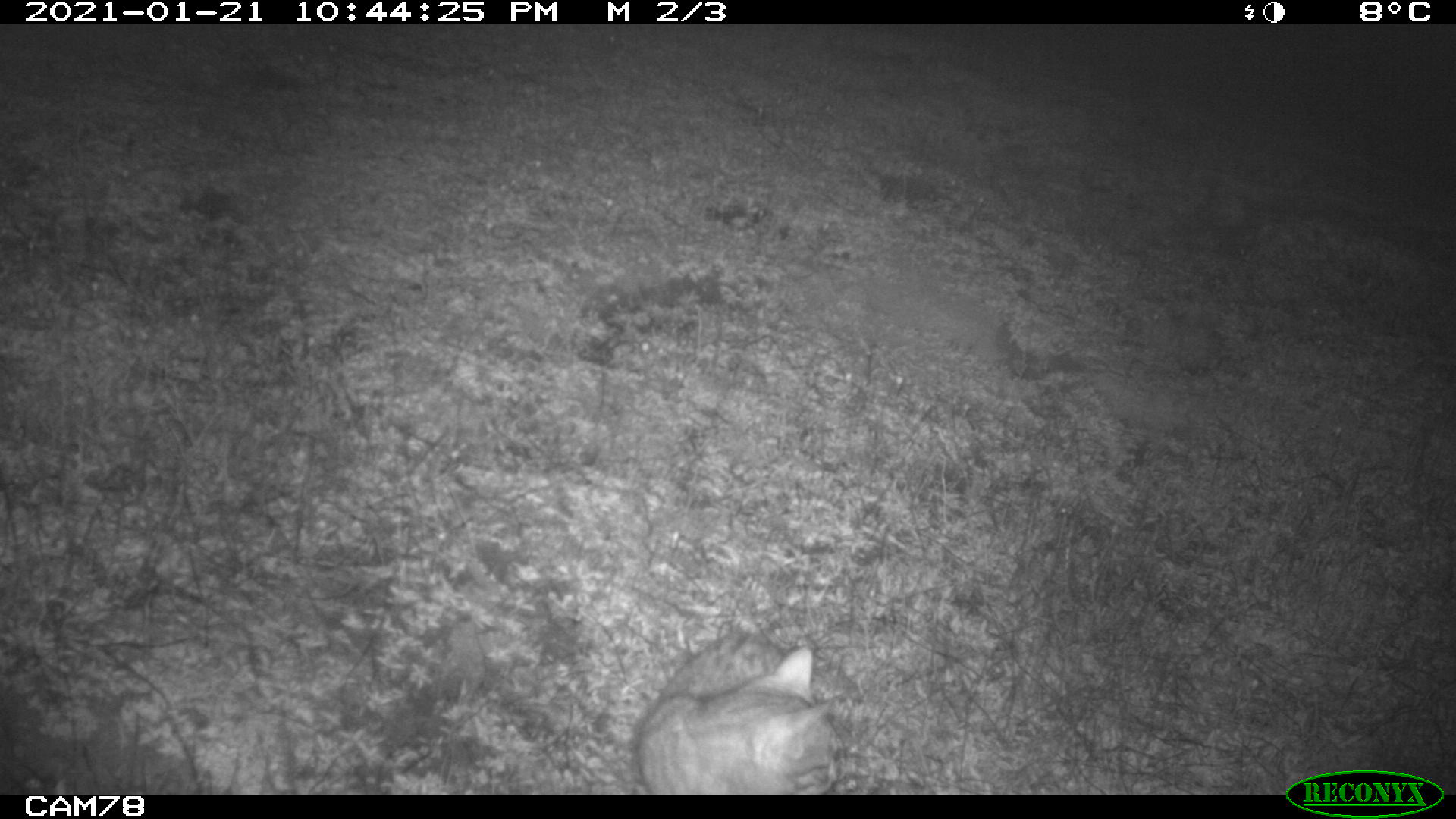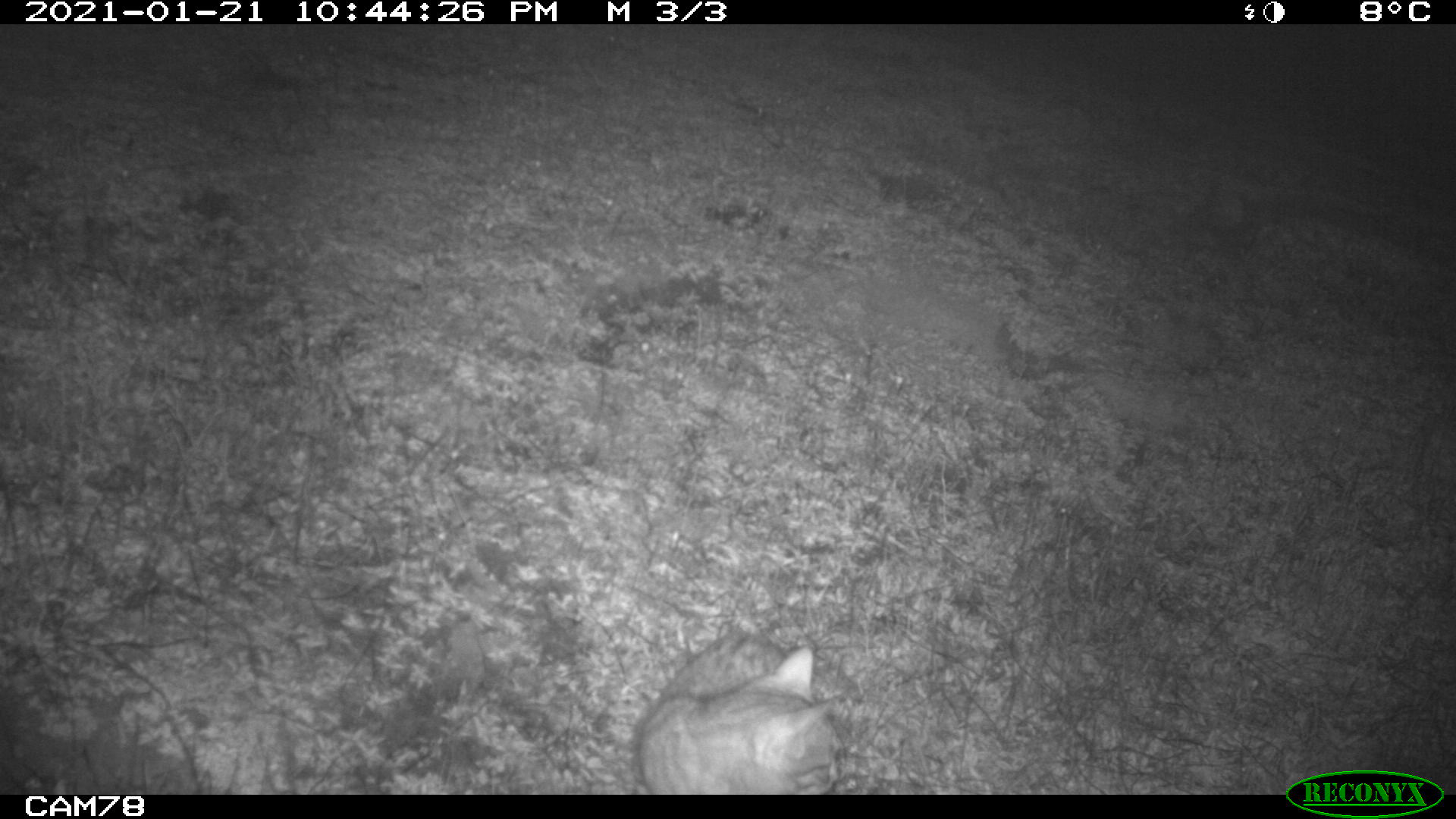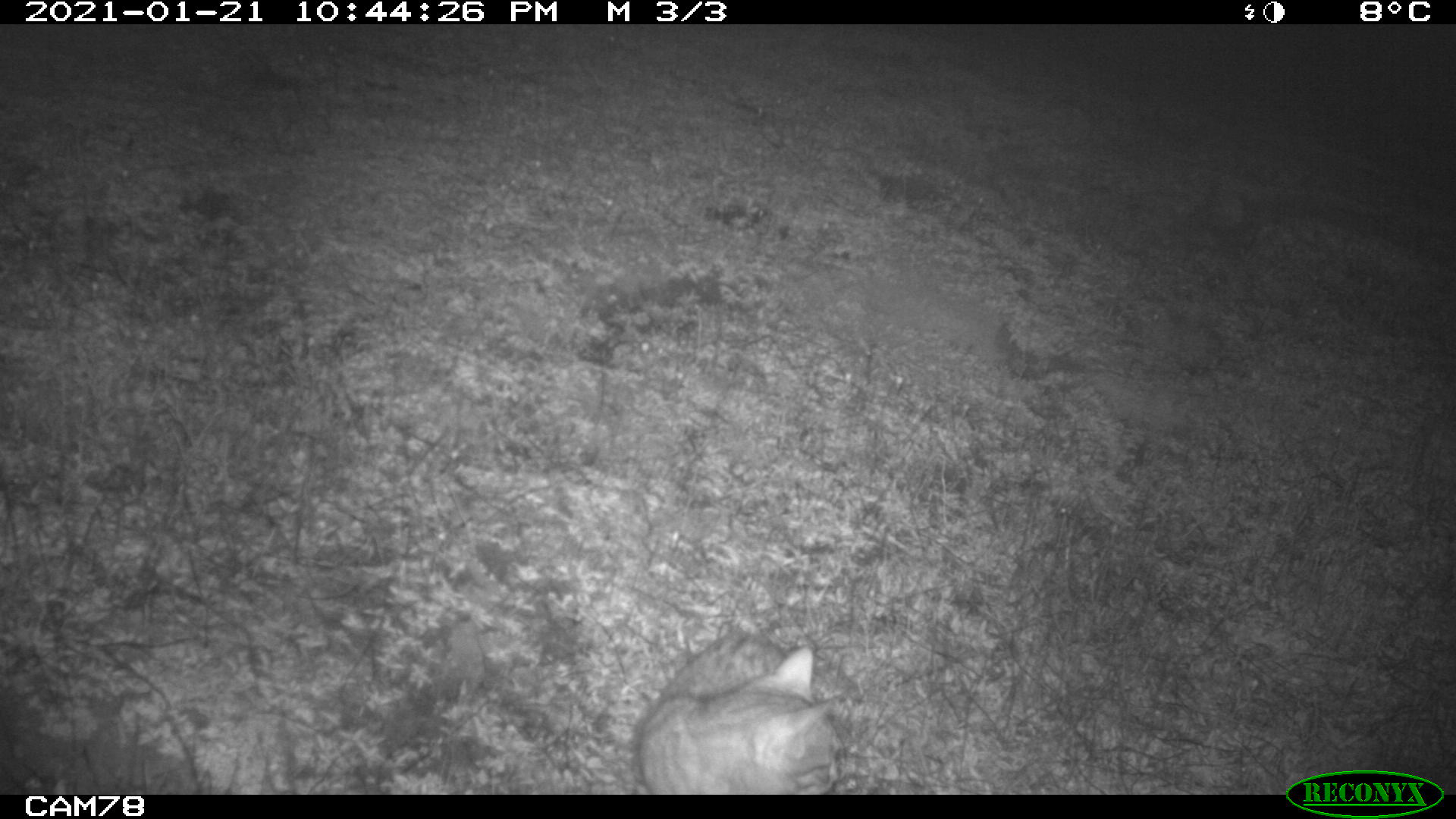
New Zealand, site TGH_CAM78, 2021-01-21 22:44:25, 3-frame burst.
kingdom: Animalia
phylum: Chordata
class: Mammalia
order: Carnivora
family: Felidae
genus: Felis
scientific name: Felis catus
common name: domestic cat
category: cat